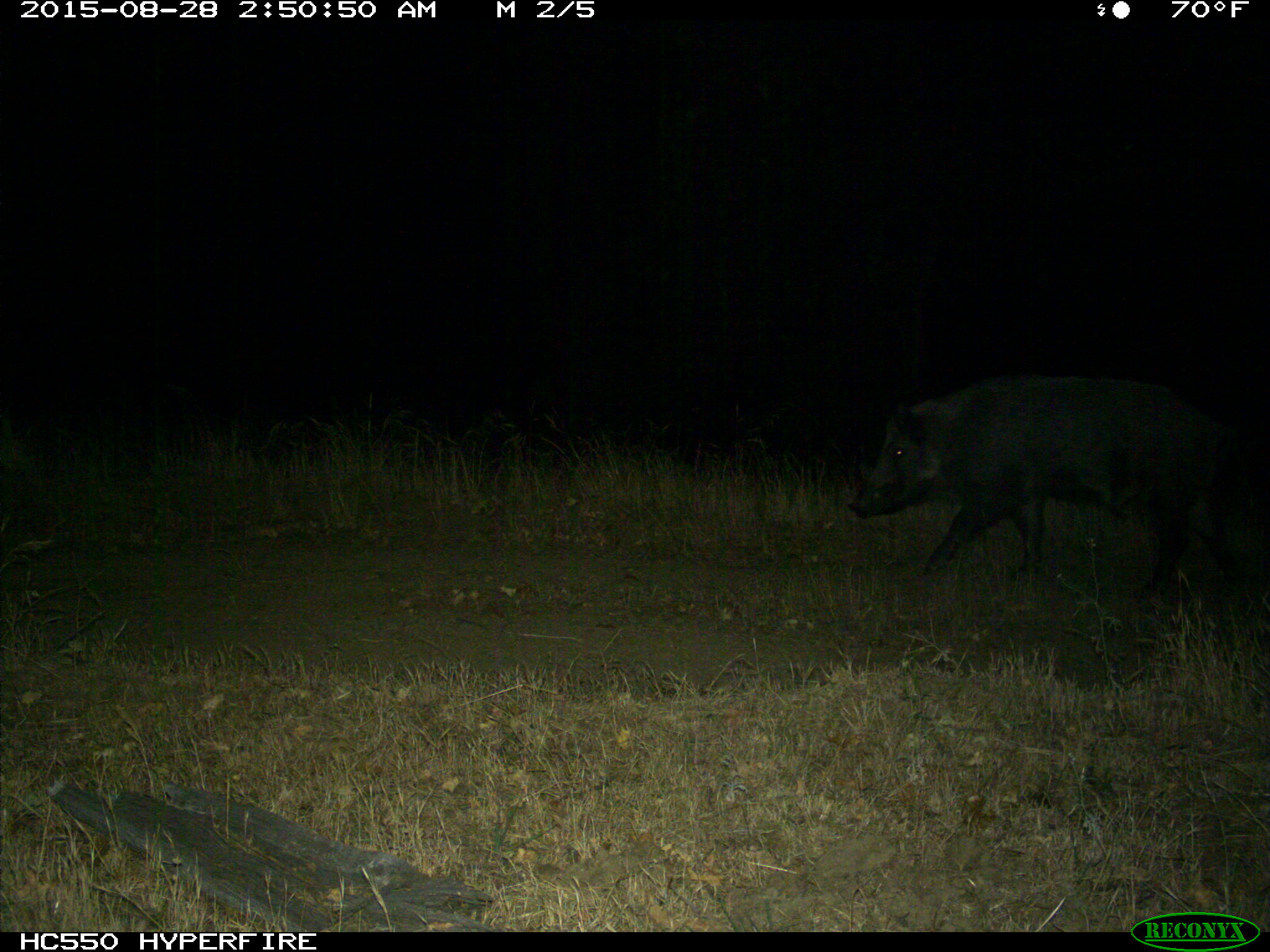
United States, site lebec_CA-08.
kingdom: Animalia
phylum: Chordata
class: Mammalia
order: Artiodactyla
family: Suidae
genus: Sus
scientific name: Sus scrofa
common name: wild boar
Sus scrofa (wild boar).